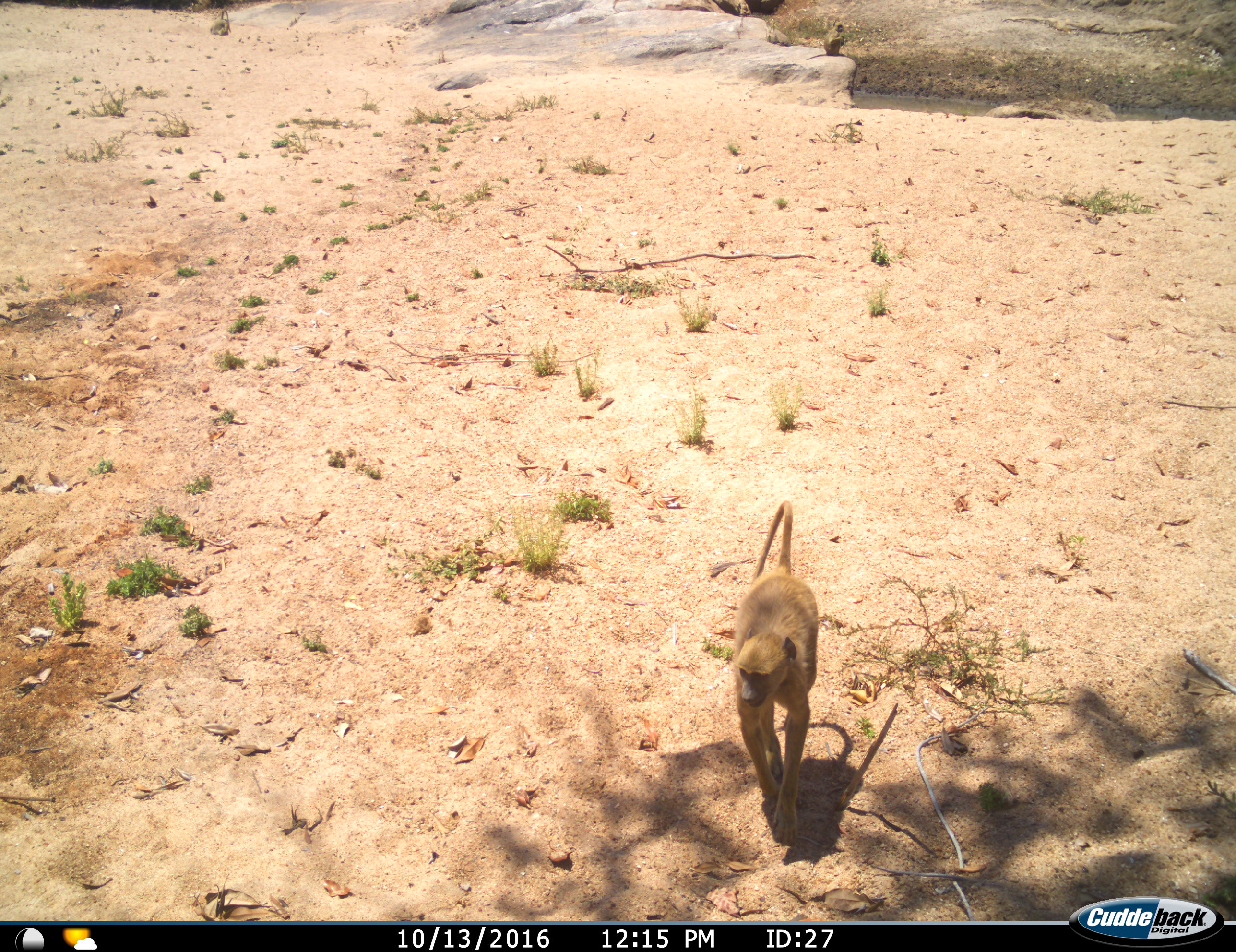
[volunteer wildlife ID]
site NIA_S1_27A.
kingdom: Animalia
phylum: Chordata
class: Mammalia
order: Primates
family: Cercopithecidae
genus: Papio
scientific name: Papio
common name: baboon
Baboon (Papio), count 2. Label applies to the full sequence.